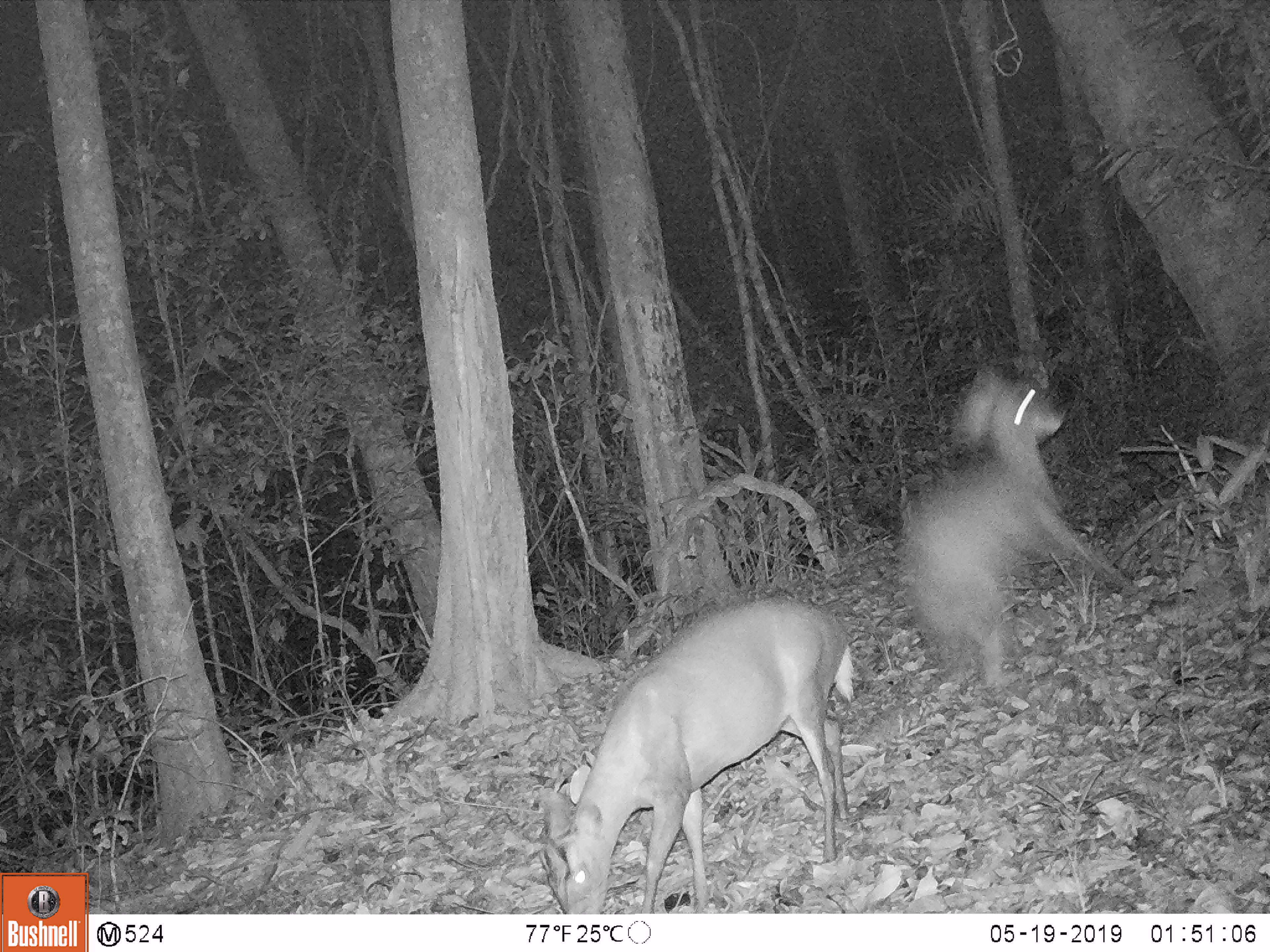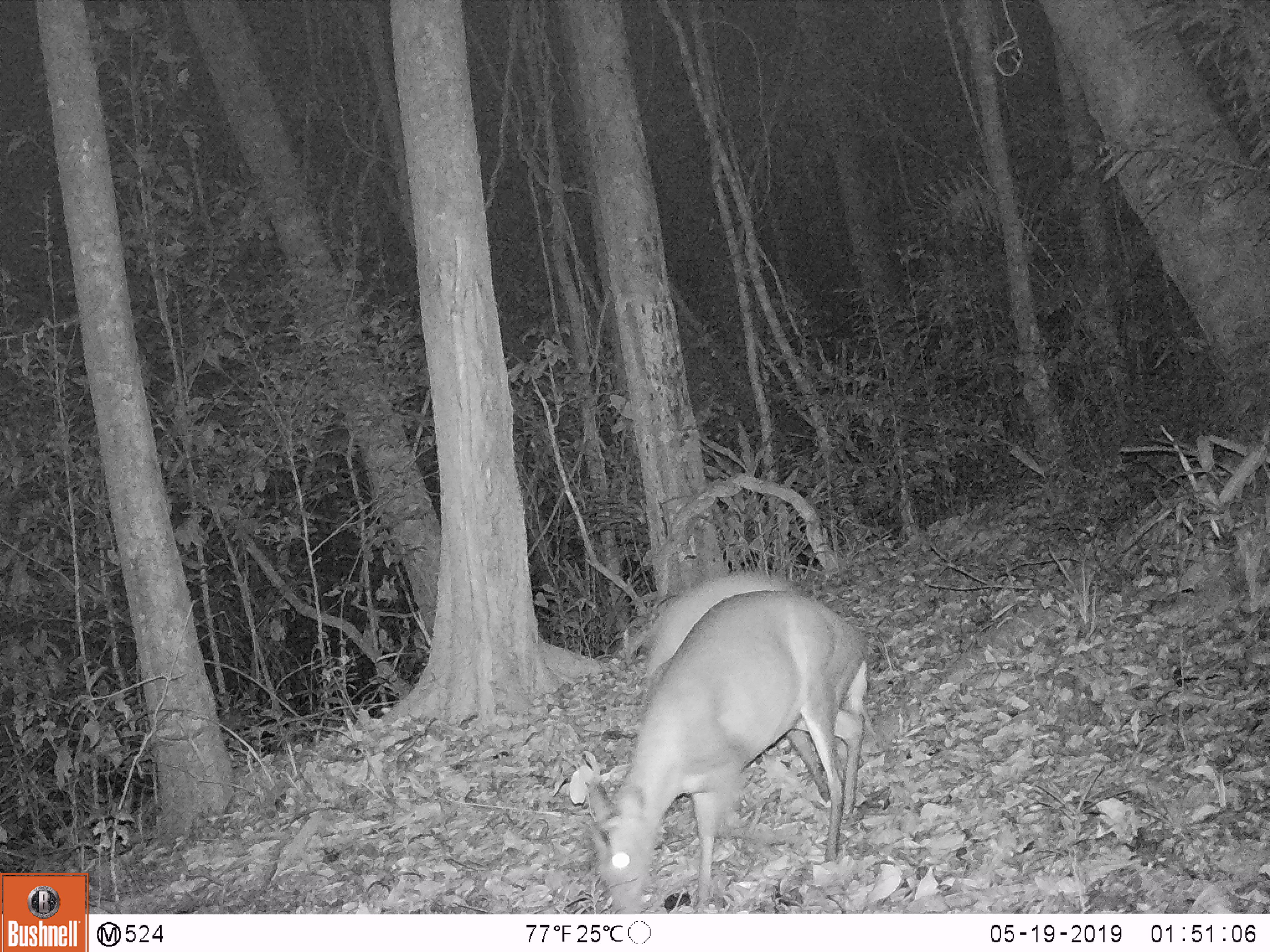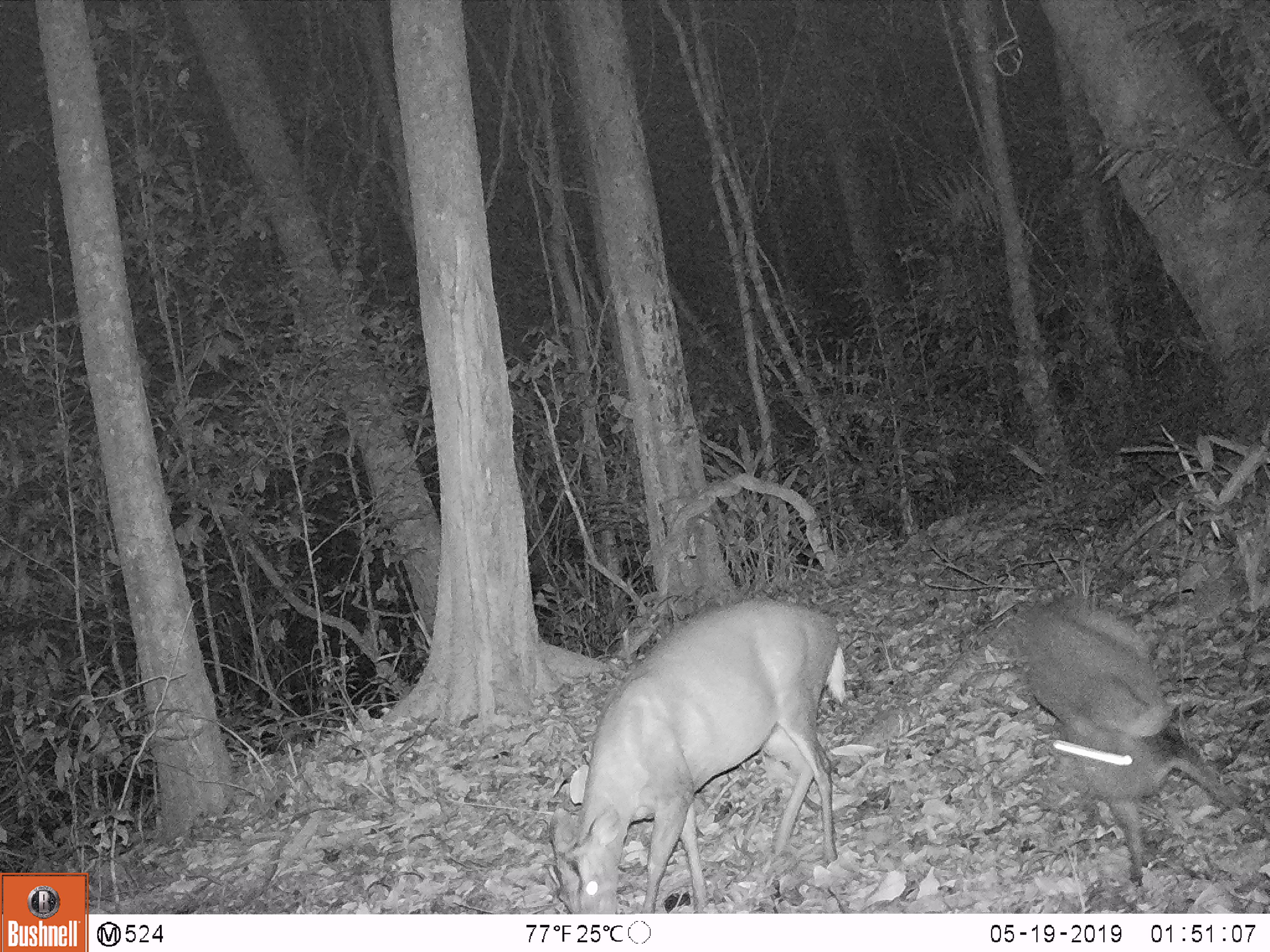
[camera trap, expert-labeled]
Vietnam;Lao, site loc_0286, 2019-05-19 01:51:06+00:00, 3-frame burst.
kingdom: Animalia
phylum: Chordata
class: Mammalia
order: Artiodactyla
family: Cervidae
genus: Muntiacus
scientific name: Muntiacus rooseveltorum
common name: roosevelt's muntjac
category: roosevelts muntjac group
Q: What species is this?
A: Roosevelts muntjac group (roosevelt's muntjac) (Muntiacus rooseveltorum).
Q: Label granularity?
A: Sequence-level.